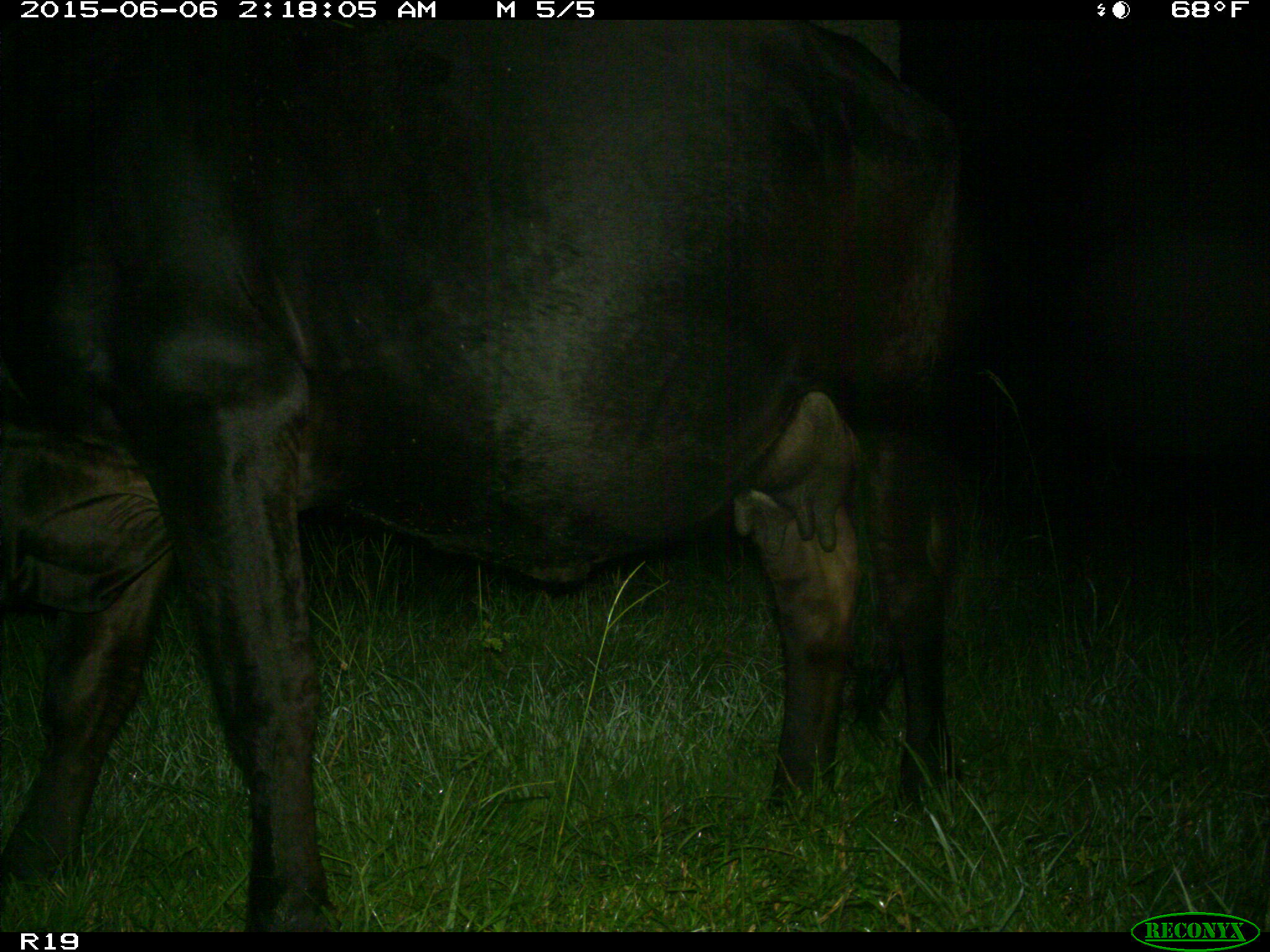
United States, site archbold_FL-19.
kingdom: Animalia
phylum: Chordata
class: Mammalia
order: Artiodactyla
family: Bovidae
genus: Bos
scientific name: Bos taurus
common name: domestic cow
Bos taurus (domestic cow).